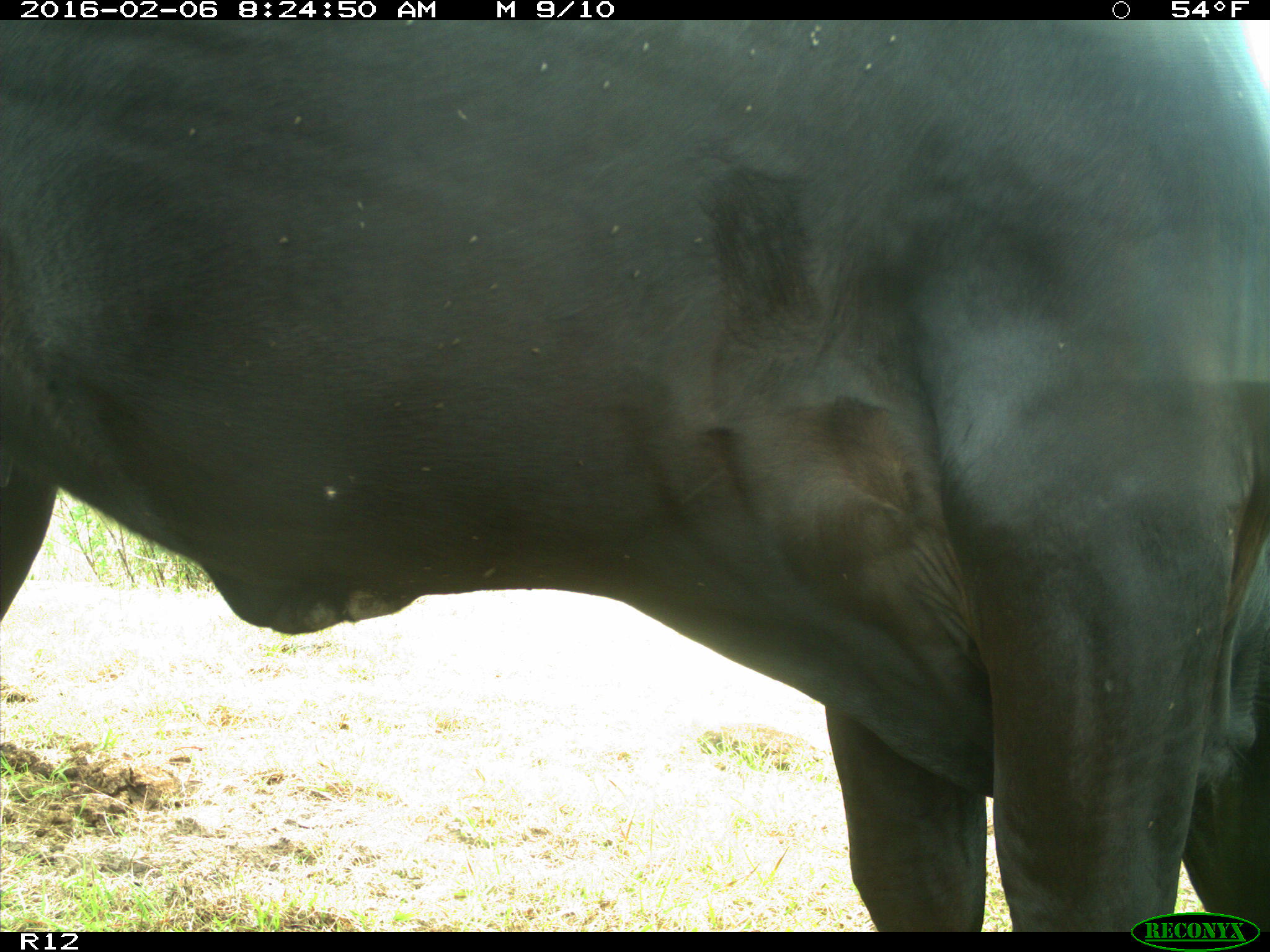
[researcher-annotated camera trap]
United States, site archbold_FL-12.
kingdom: Animalia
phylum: Chordata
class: Mammalia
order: Artiodactyla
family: Bovidae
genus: Bos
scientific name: Bos taurus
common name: domestic cow